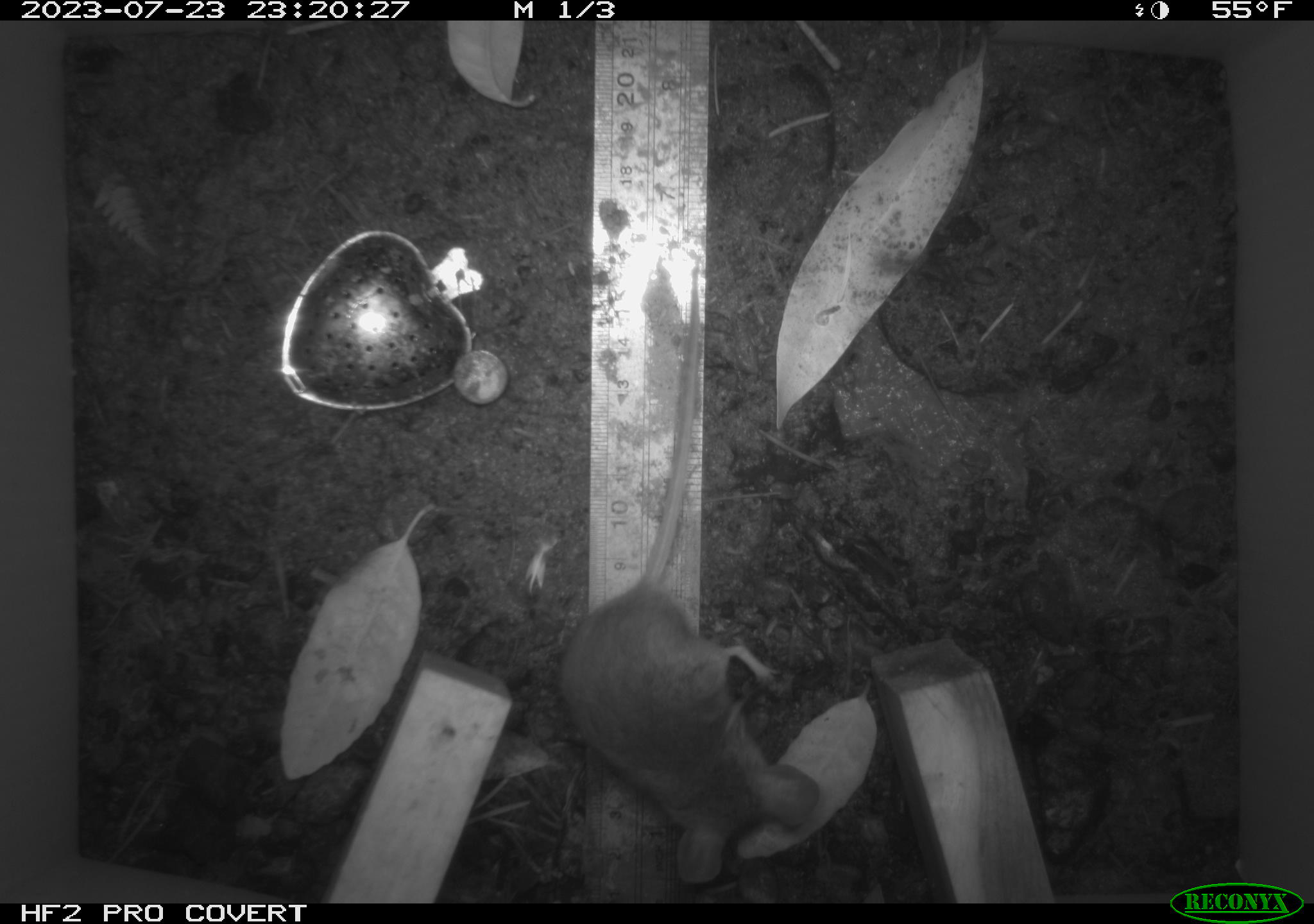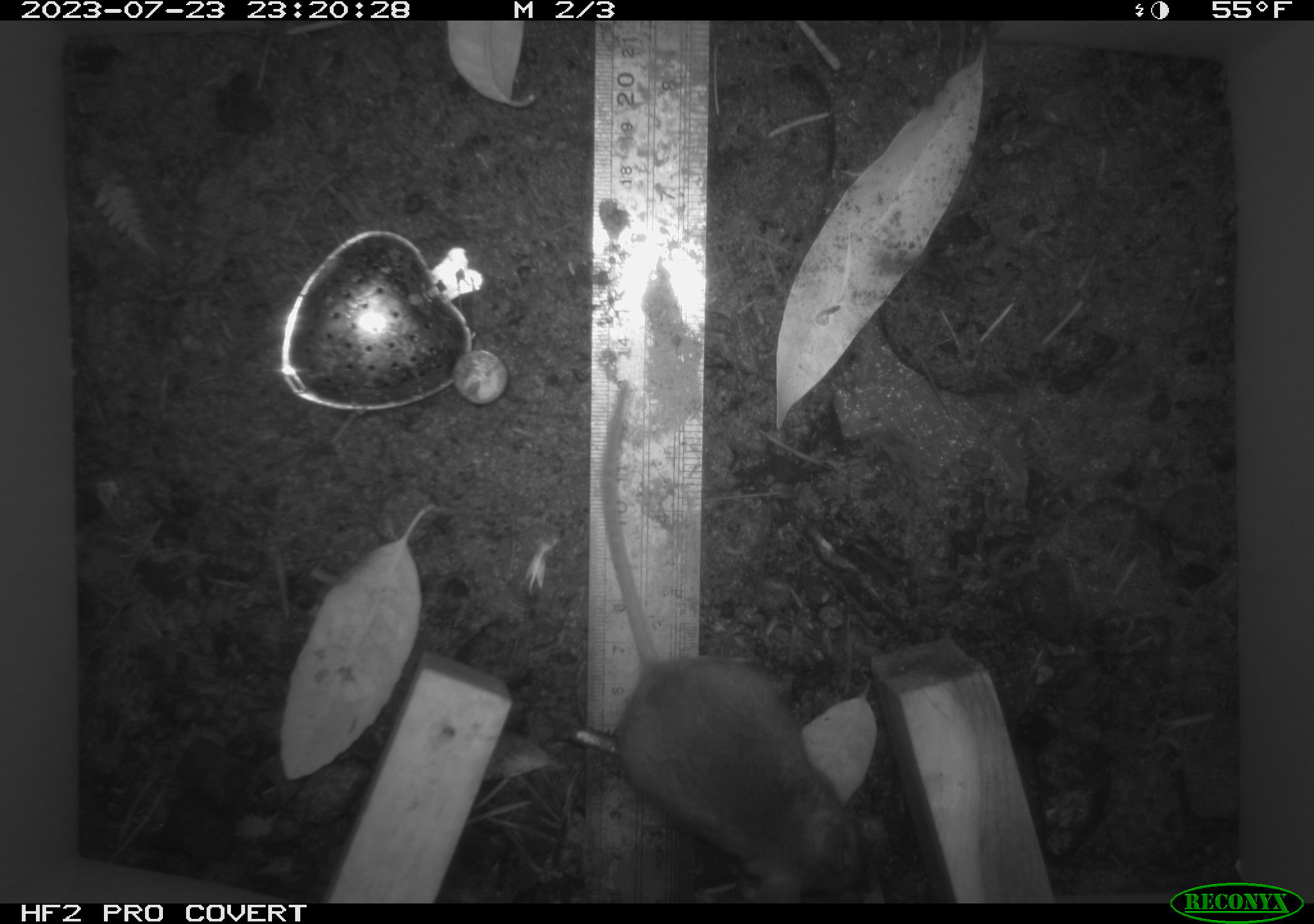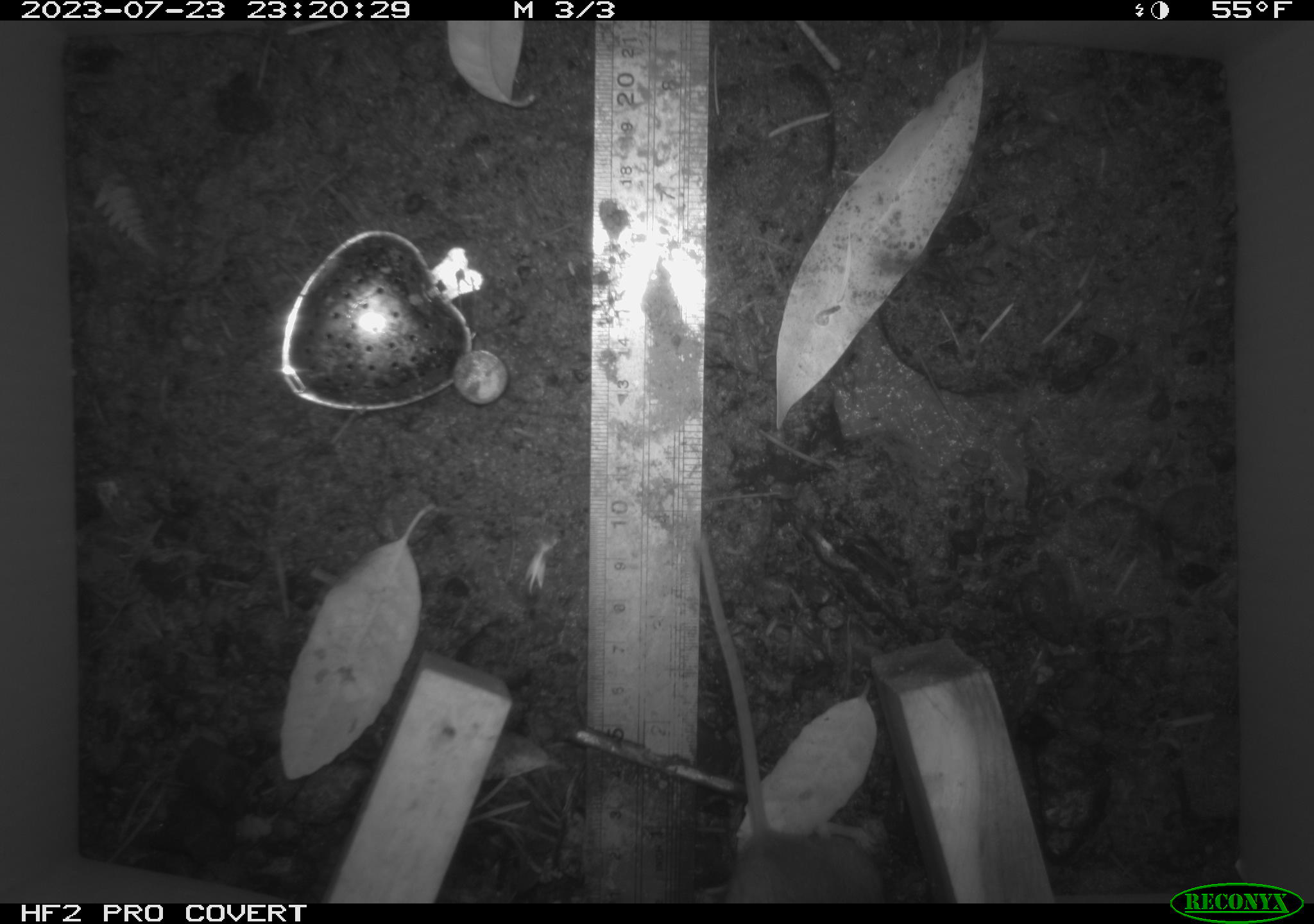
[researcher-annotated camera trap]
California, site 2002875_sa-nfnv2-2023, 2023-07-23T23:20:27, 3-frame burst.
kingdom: Animalia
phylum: Chordata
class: Mammalia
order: Rodentia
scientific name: Rodentia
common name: mouse species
Mouse species (Rodentia).